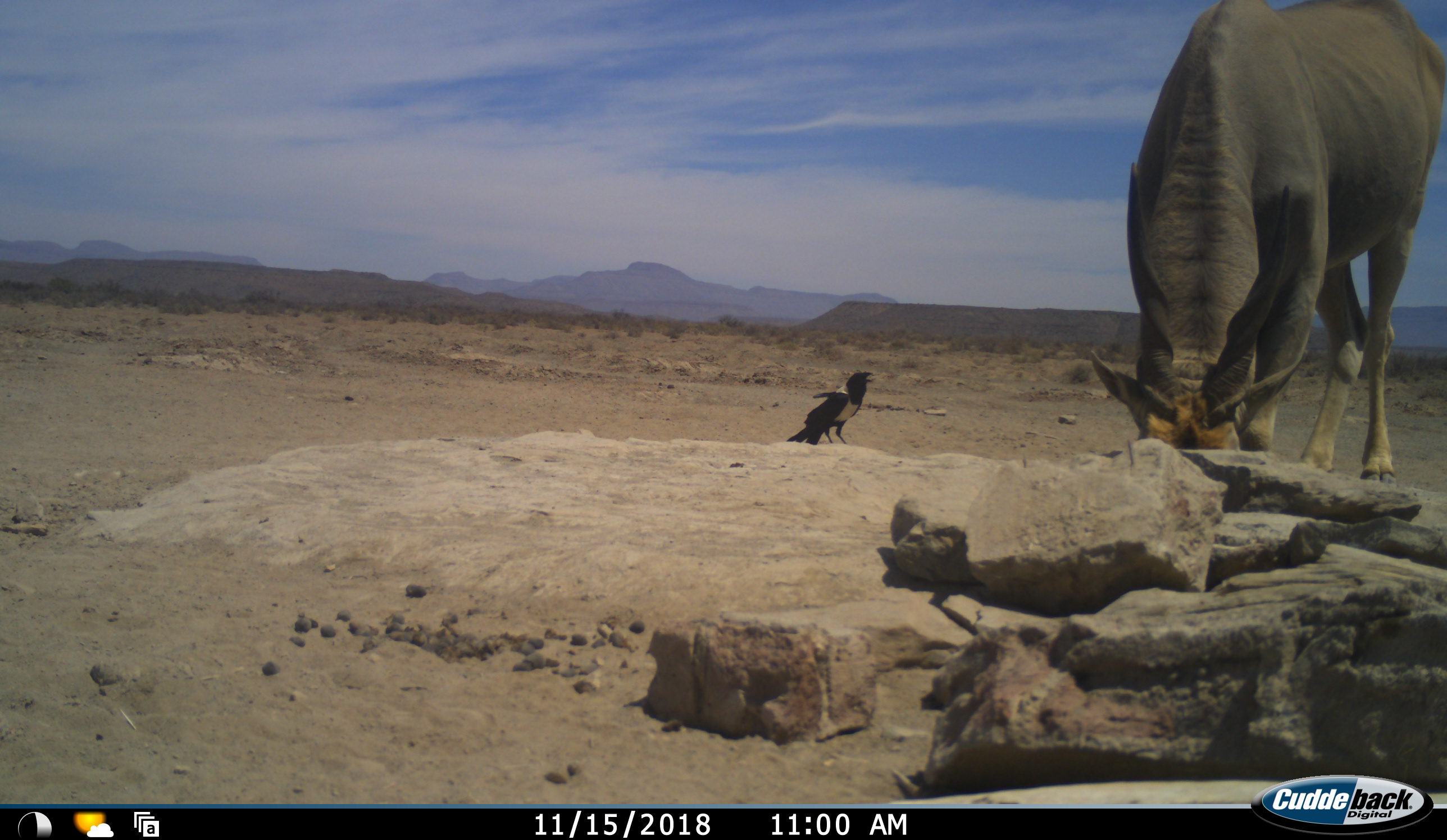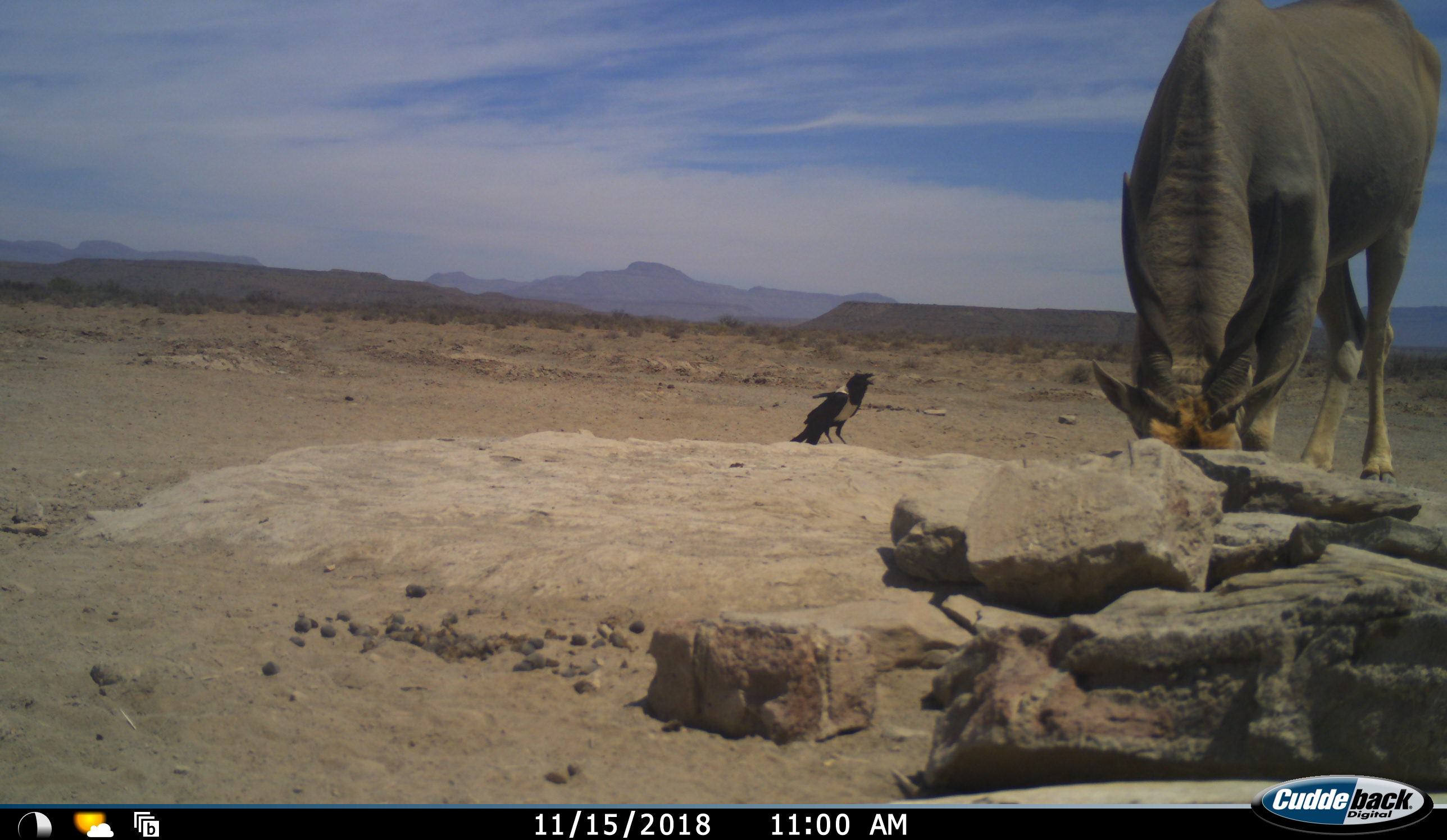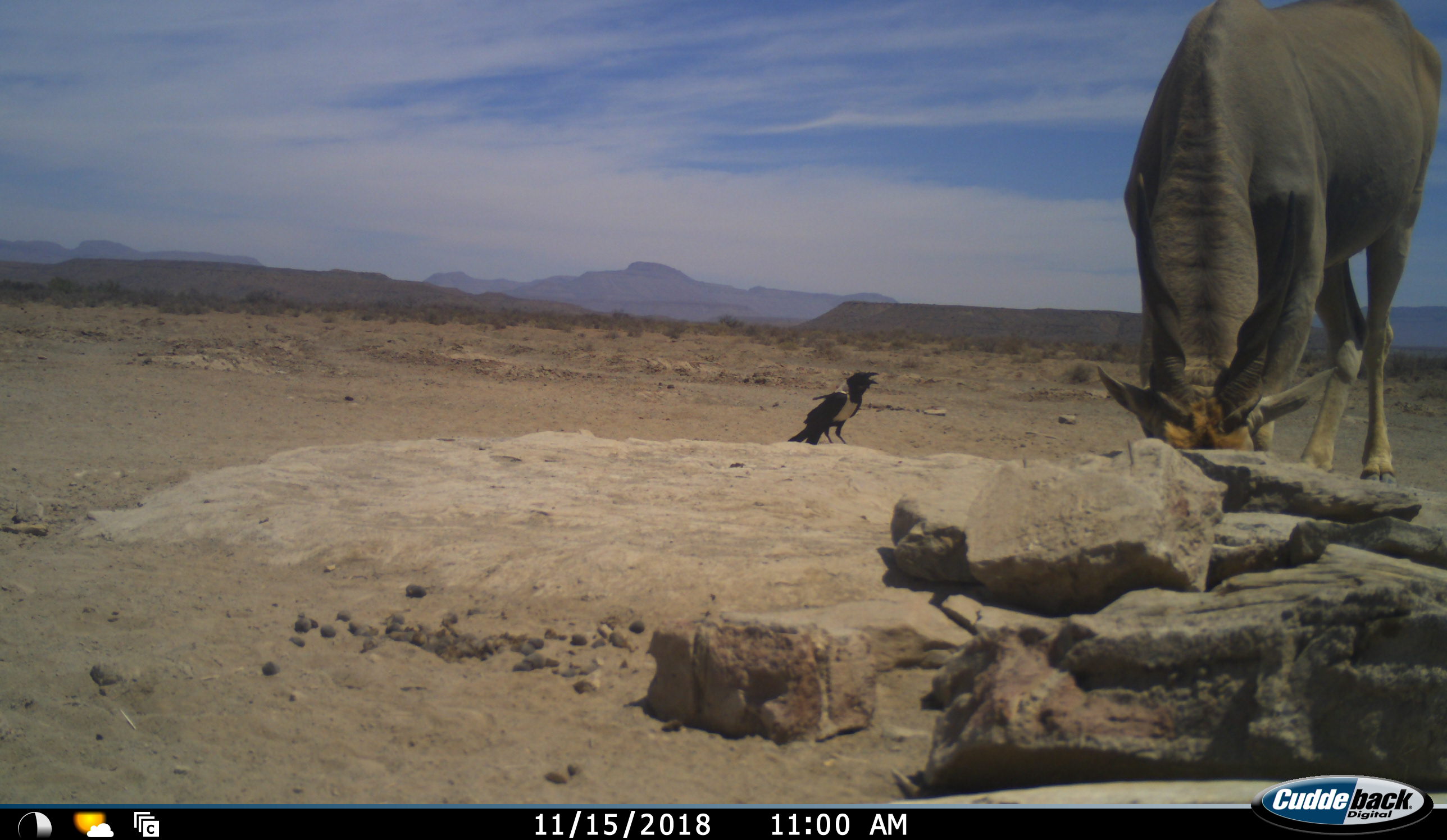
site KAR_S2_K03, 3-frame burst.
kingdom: Animalia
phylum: Chordata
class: Aves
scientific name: Aves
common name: bird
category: birdother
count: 1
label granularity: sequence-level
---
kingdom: Animalia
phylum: Chordata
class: Mammalia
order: Artiodactyla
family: Bovidae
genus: Tragelaphus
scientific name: Tragelaphus oryx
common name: eland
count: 1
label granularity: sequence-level